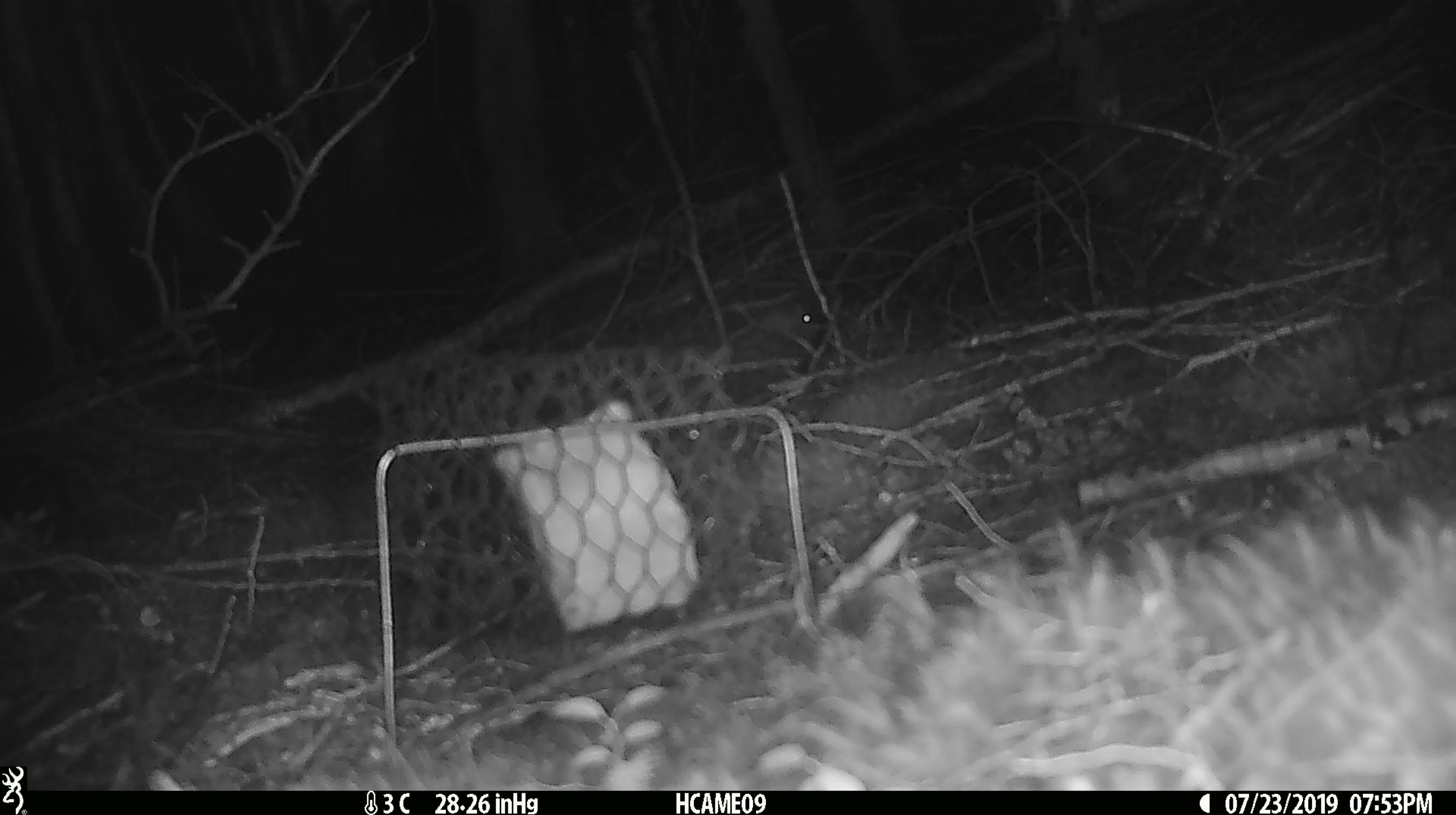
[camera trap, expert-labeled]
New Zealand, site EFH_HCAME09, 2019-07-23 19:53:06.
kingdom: Animalia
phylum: Chordata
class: Mammalia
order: Rodentia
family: Muridae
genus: Mus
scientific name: Mus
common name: mouse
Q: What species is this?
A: Mouse (Mus).